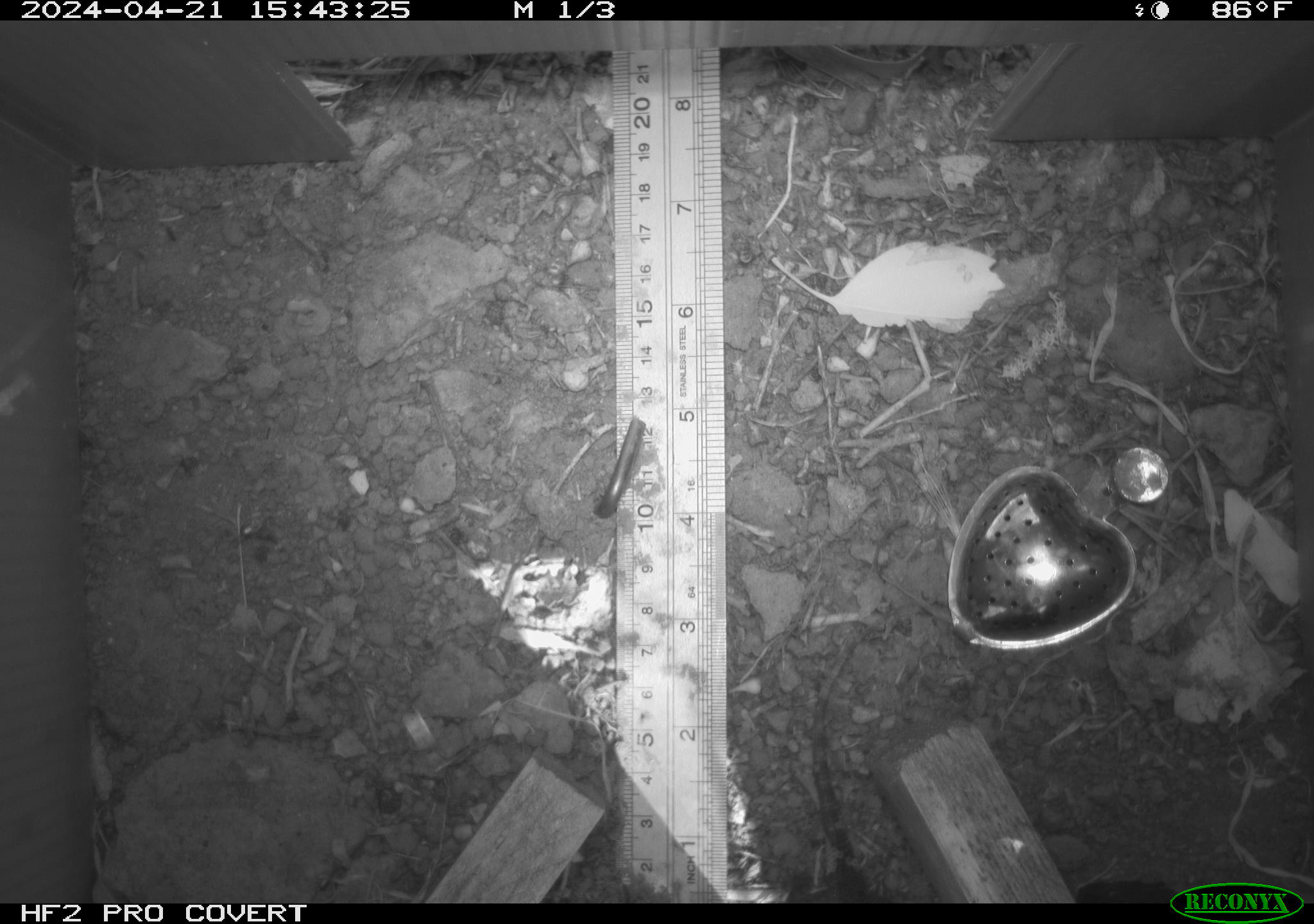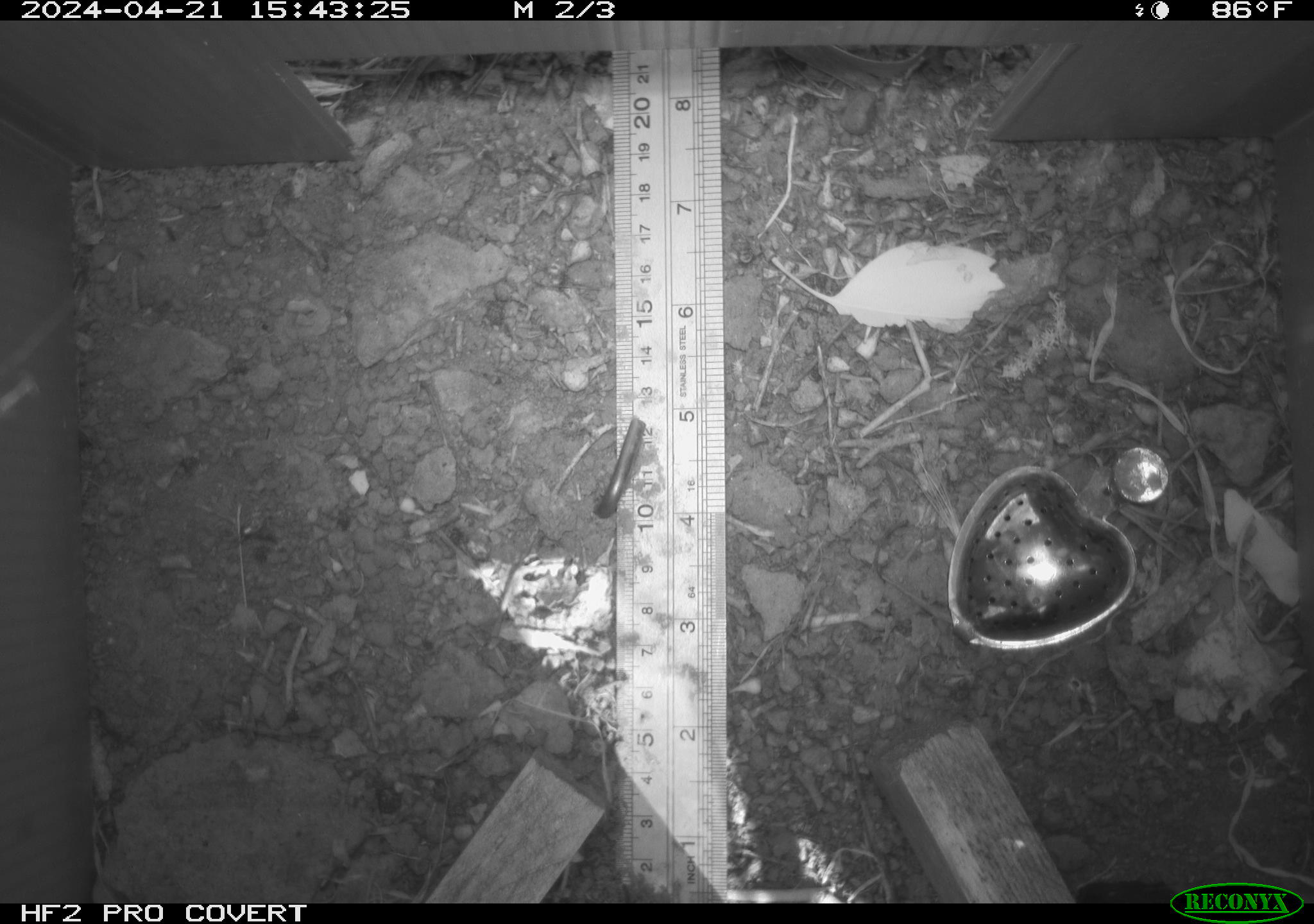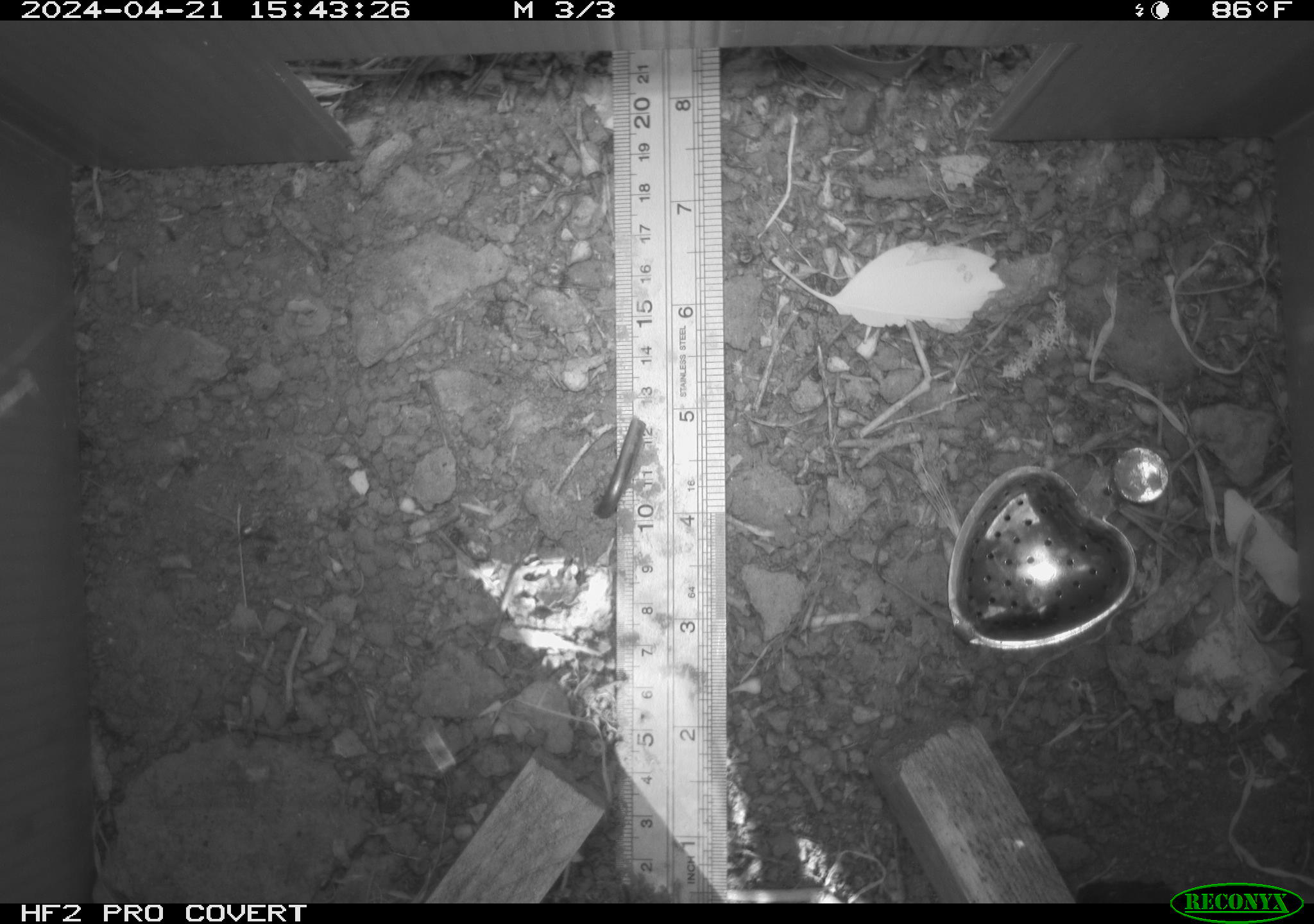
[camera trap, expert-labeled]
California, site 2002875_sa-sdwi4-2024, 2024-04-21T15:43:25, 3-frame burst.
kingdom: Animalia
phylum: Chordata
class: Reptilia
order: Squamata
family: Phrynosomatidae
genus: Sceloporus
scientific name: Sceloporus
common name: spiny lizards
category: sceloporus species